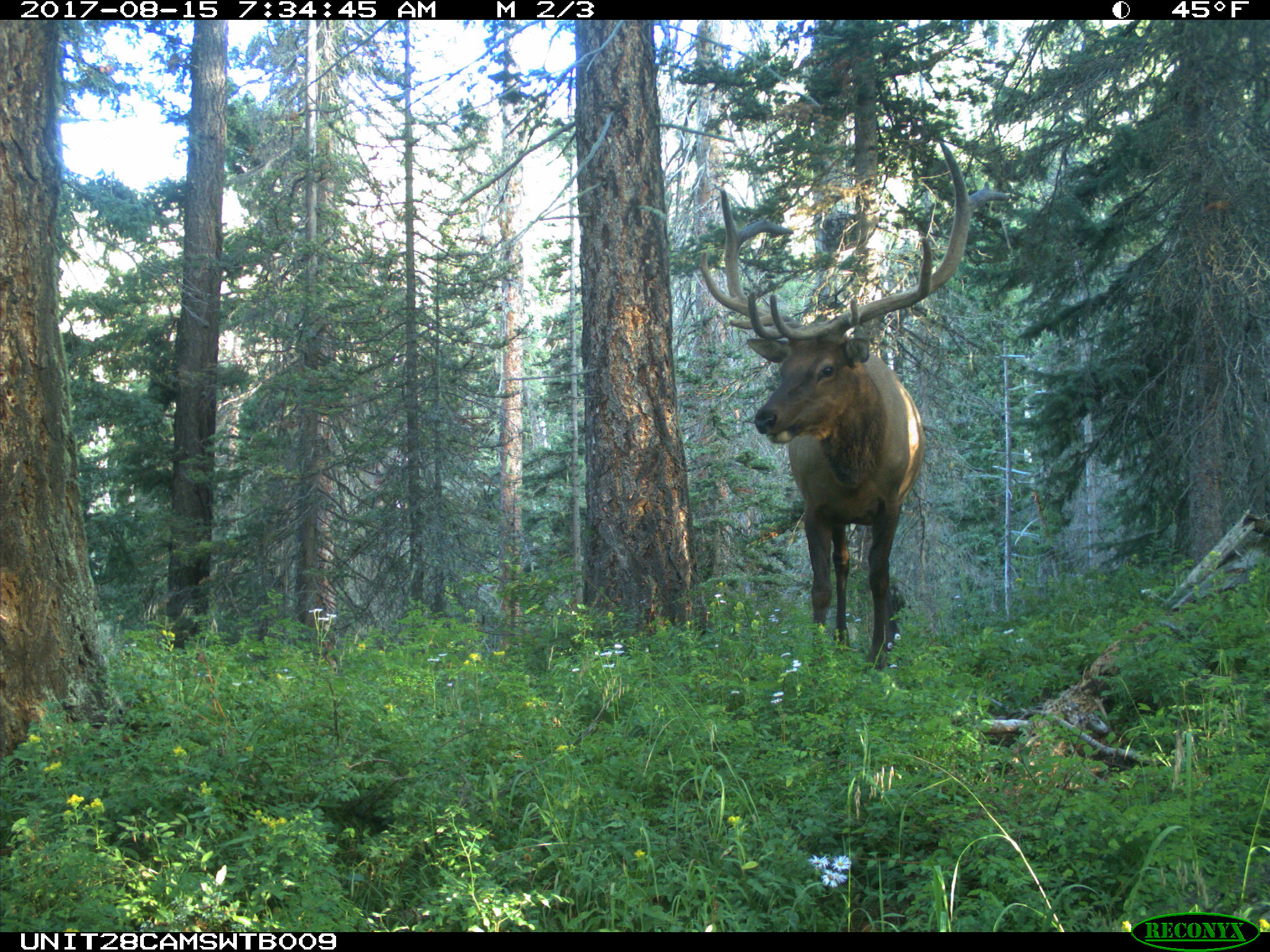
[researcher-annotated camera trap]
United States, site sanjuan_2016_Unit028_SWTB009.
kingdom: Animalia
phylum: Chordata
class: Mammalia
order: Artiodactyla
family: Cervidae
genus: Cervus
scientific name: Cervus elaphus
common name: red deer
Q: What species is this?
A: Cervus elaphus (red deer).